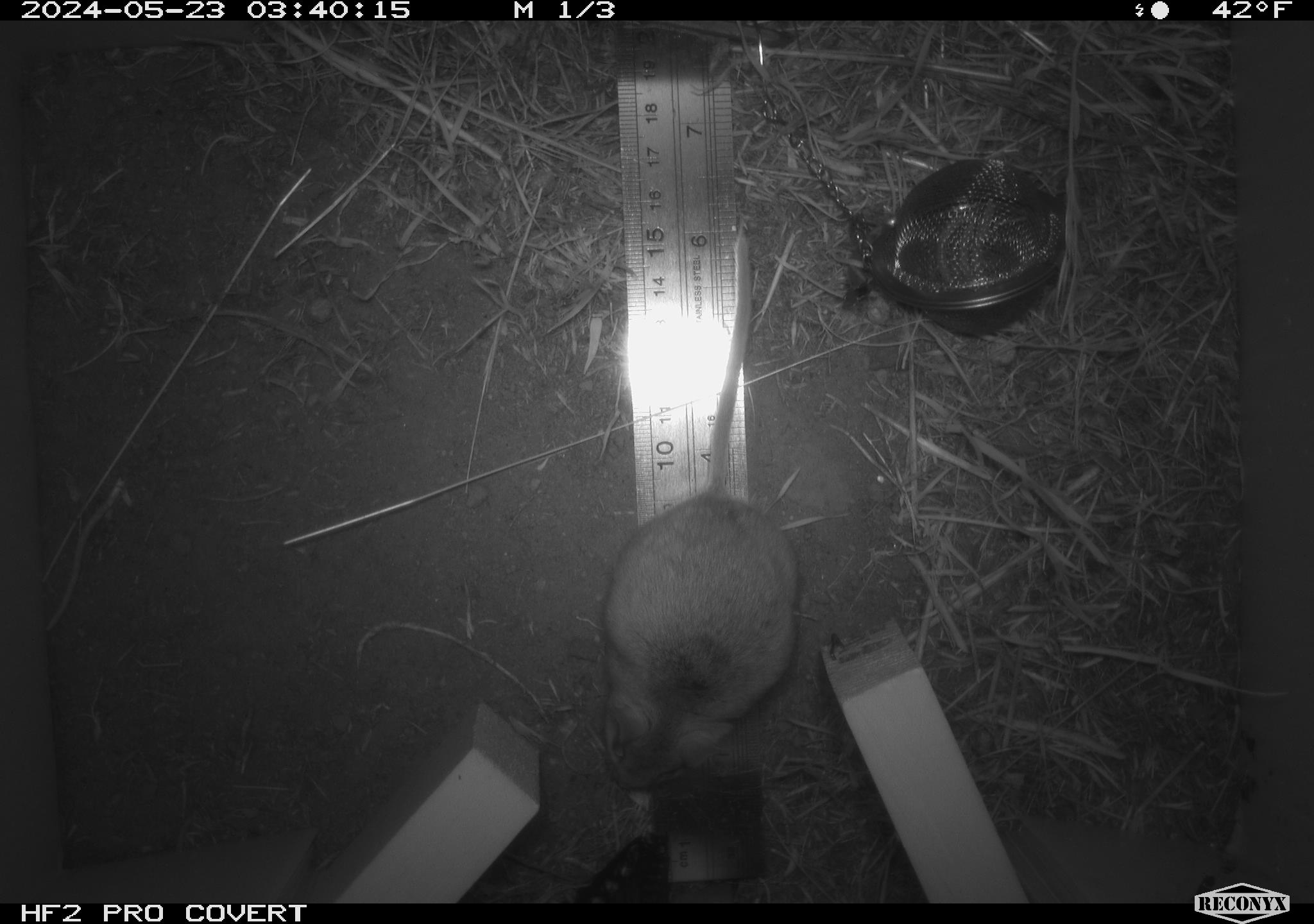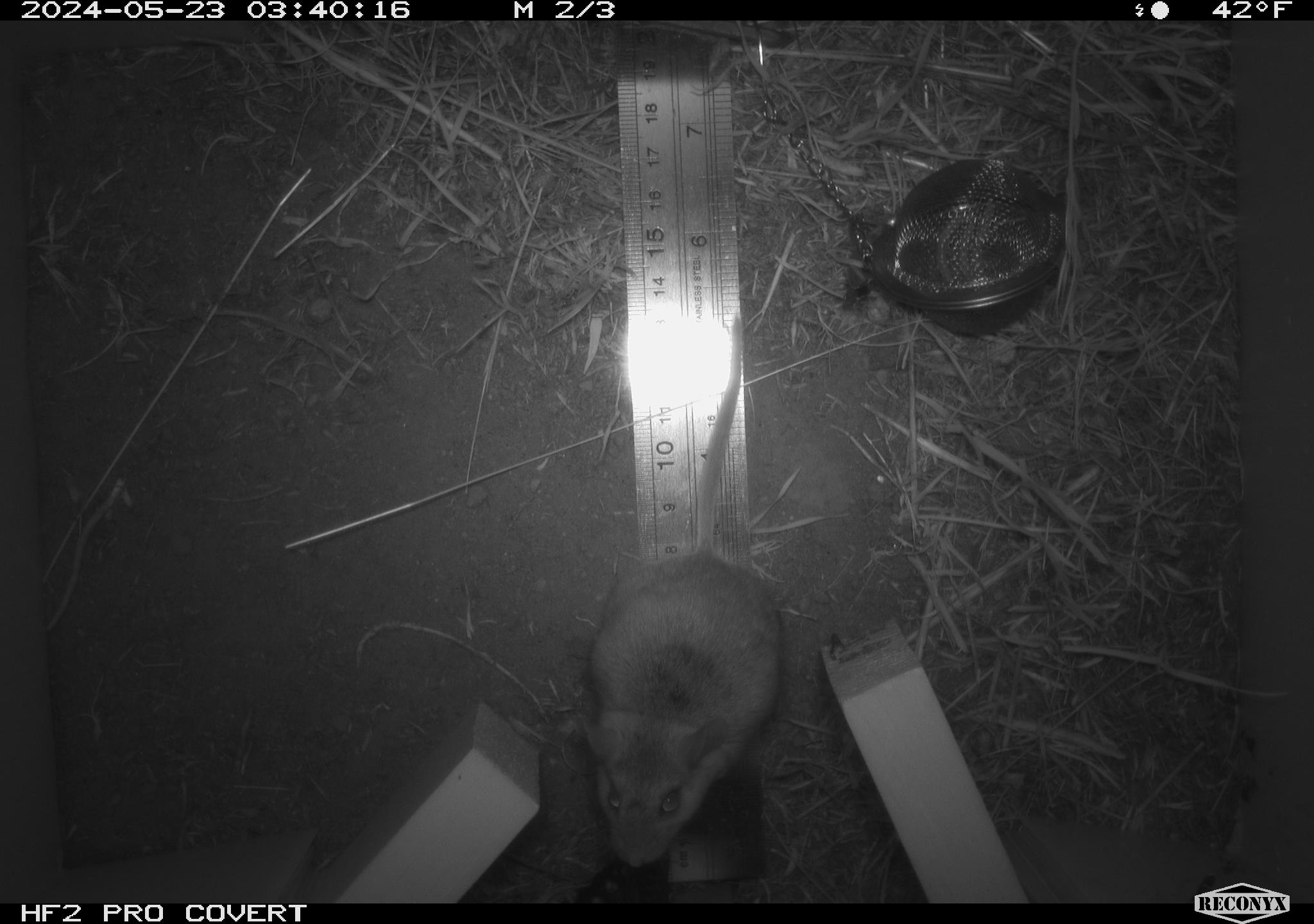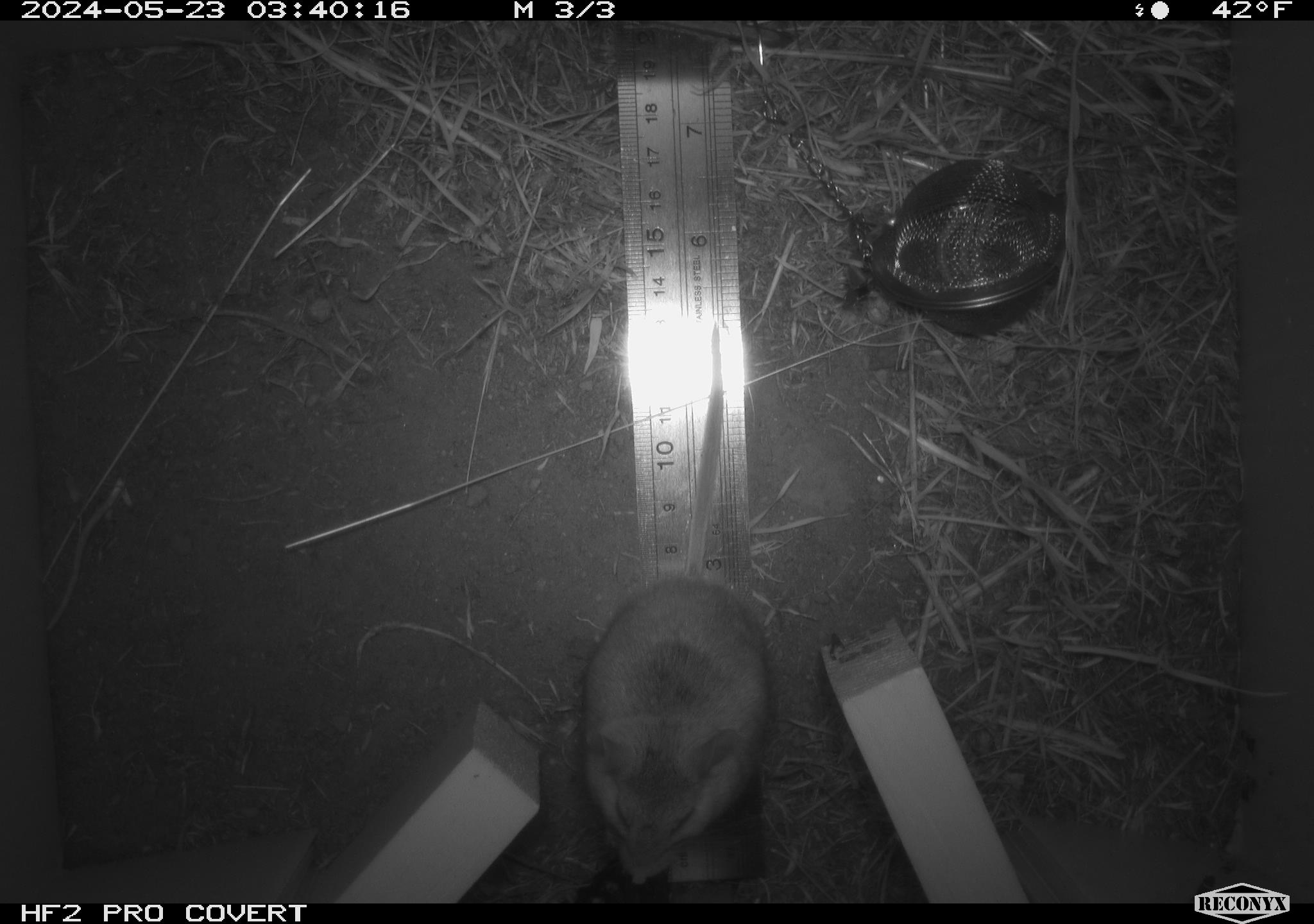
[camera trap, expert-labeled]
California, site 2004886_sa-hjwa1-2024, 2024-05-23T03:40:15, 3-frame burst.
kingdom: Animalia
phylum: Chordata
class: Mammalia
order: Rodentia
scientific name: Rodentia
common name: rodent